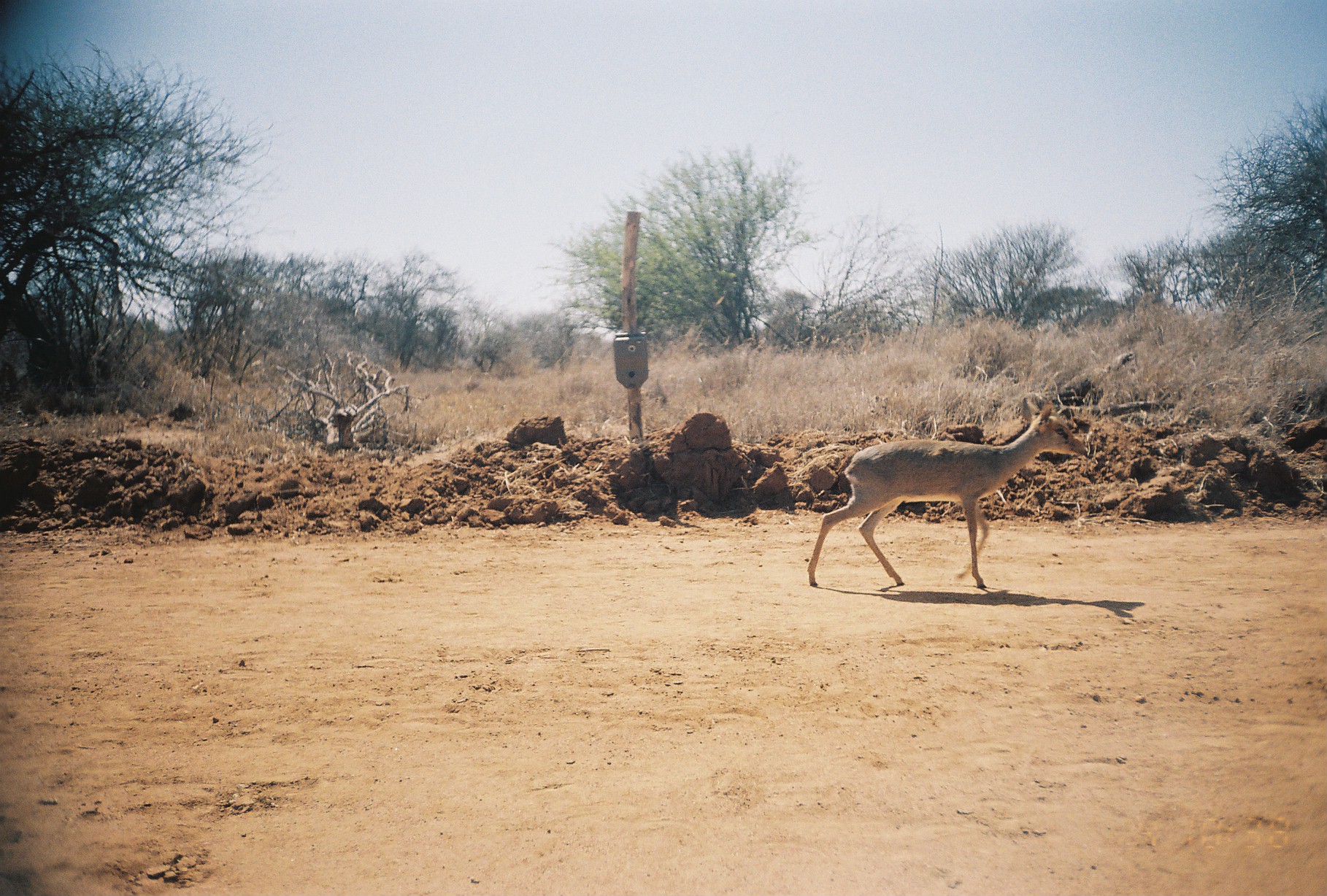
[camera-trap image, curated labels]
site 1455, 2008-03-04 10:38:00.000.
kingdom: Animalia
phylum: Chordata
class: Mammalia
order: Artiodactyla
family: Bovidae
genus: Madoqua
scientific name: Madoqua guentheri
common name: günther's dik-dik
Madoqua guentheri (günther's dik-dik), count 1.